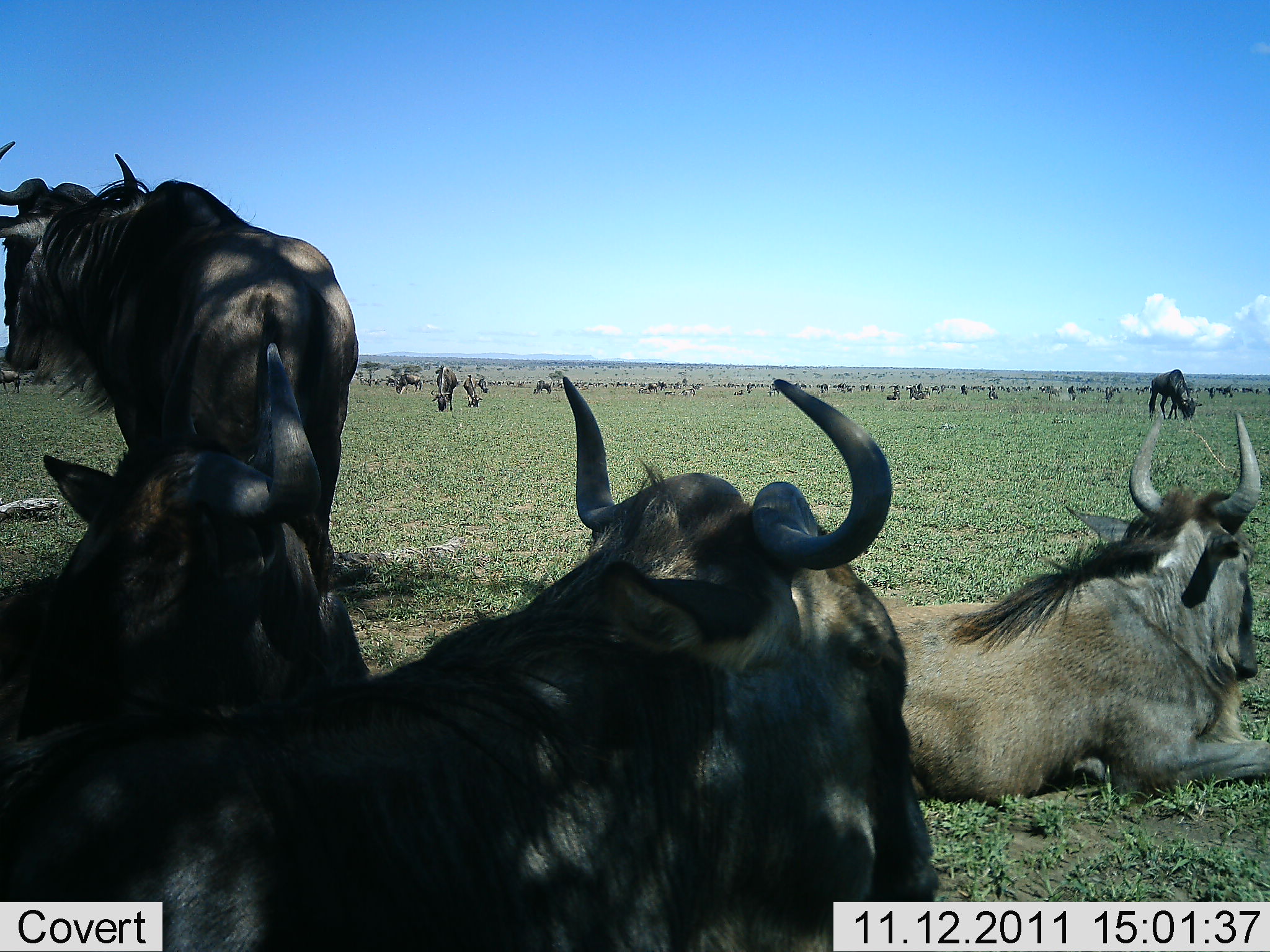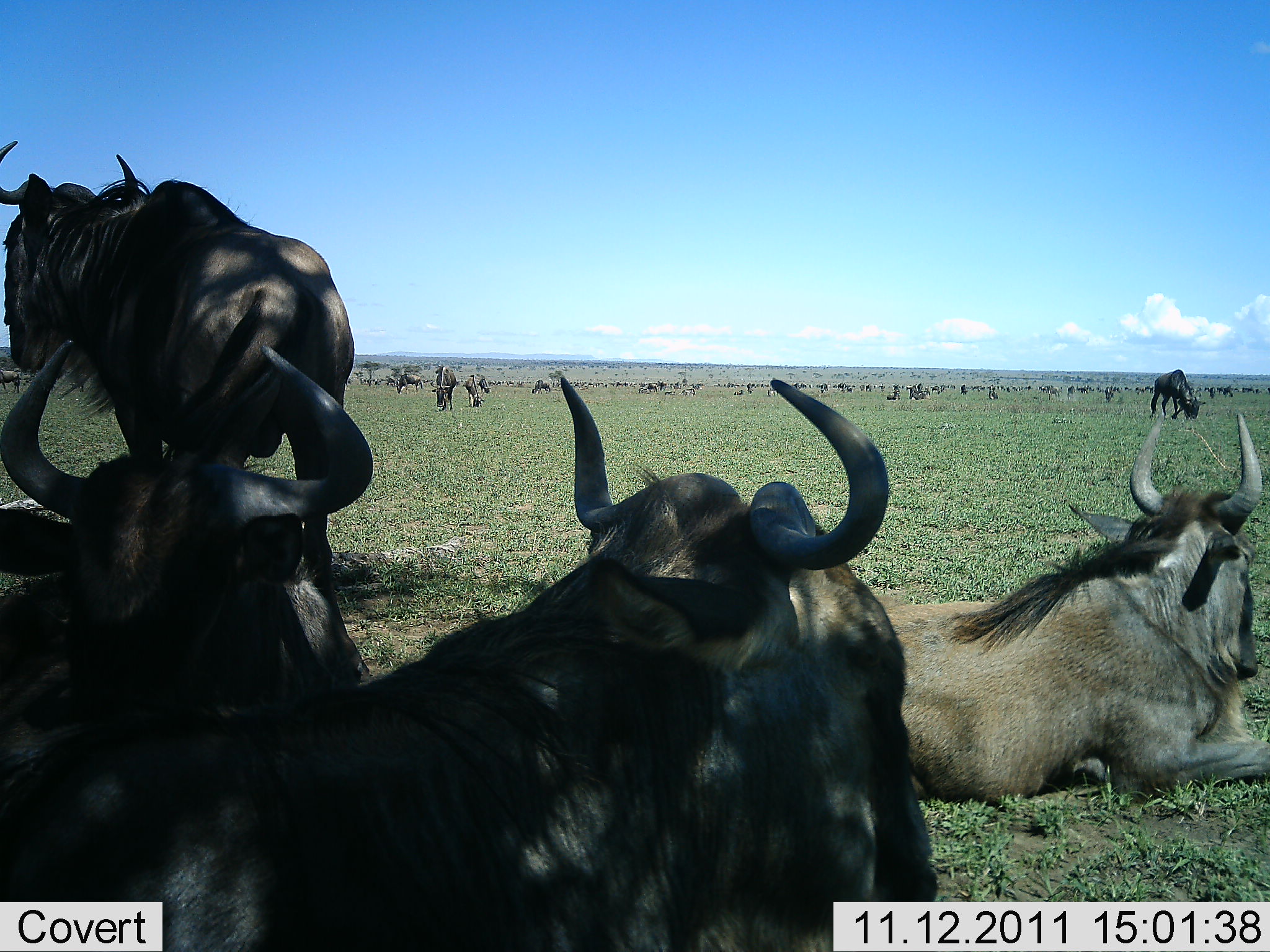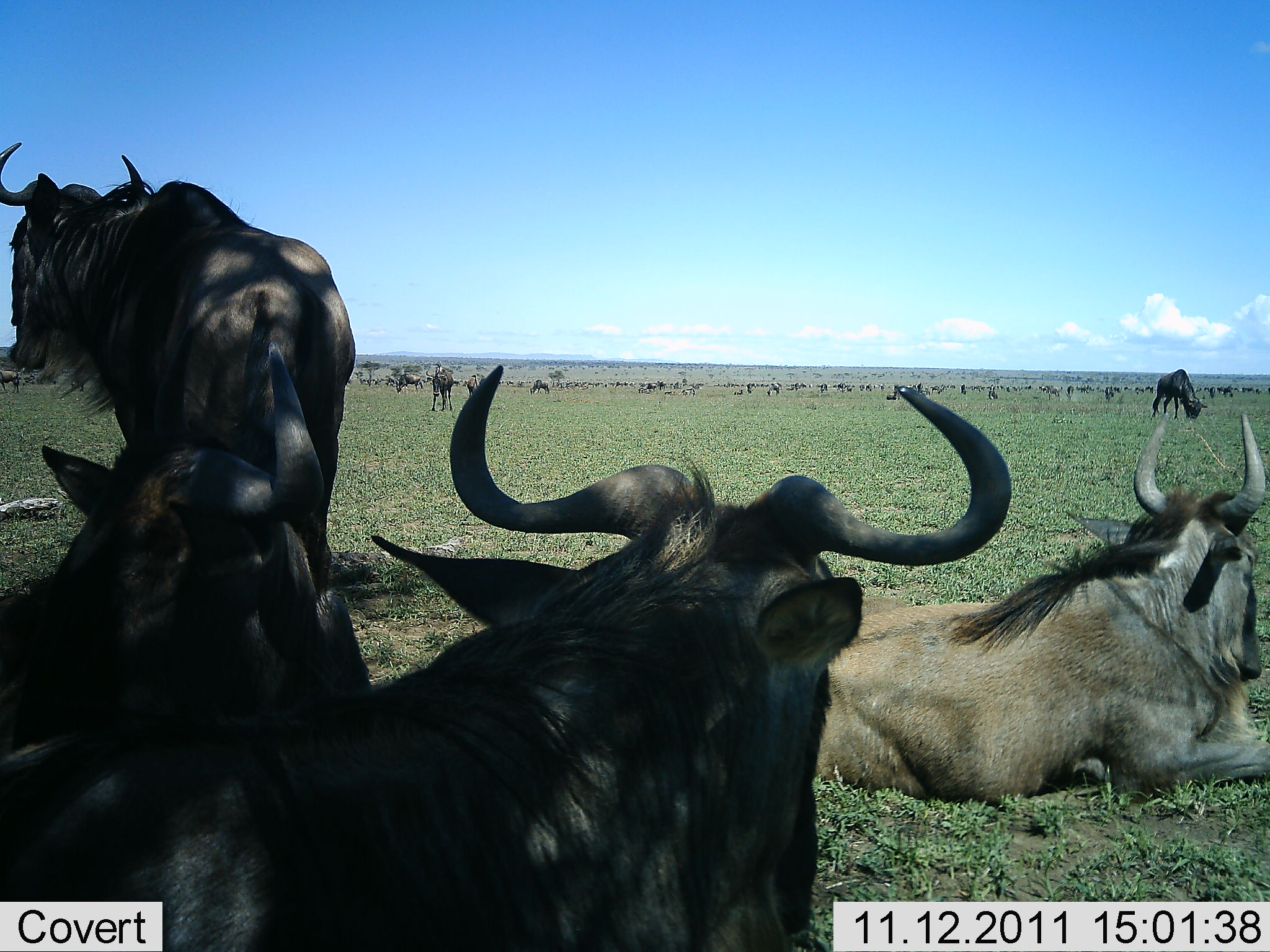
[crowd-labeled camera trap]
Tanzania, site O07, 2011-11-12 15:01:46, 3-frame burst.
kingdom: Animalia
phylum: Chordata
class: Mammalia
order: Artiodactyla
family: Bovidae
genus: Connochaetes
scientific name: Connochaetes taurinus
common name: blue wildebeest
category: wildebeest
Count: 51+.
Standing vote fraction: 76%.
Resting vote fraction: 94%.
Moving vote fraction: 12%.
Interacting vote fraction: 0%.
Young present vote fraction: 0%.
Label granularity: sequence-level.